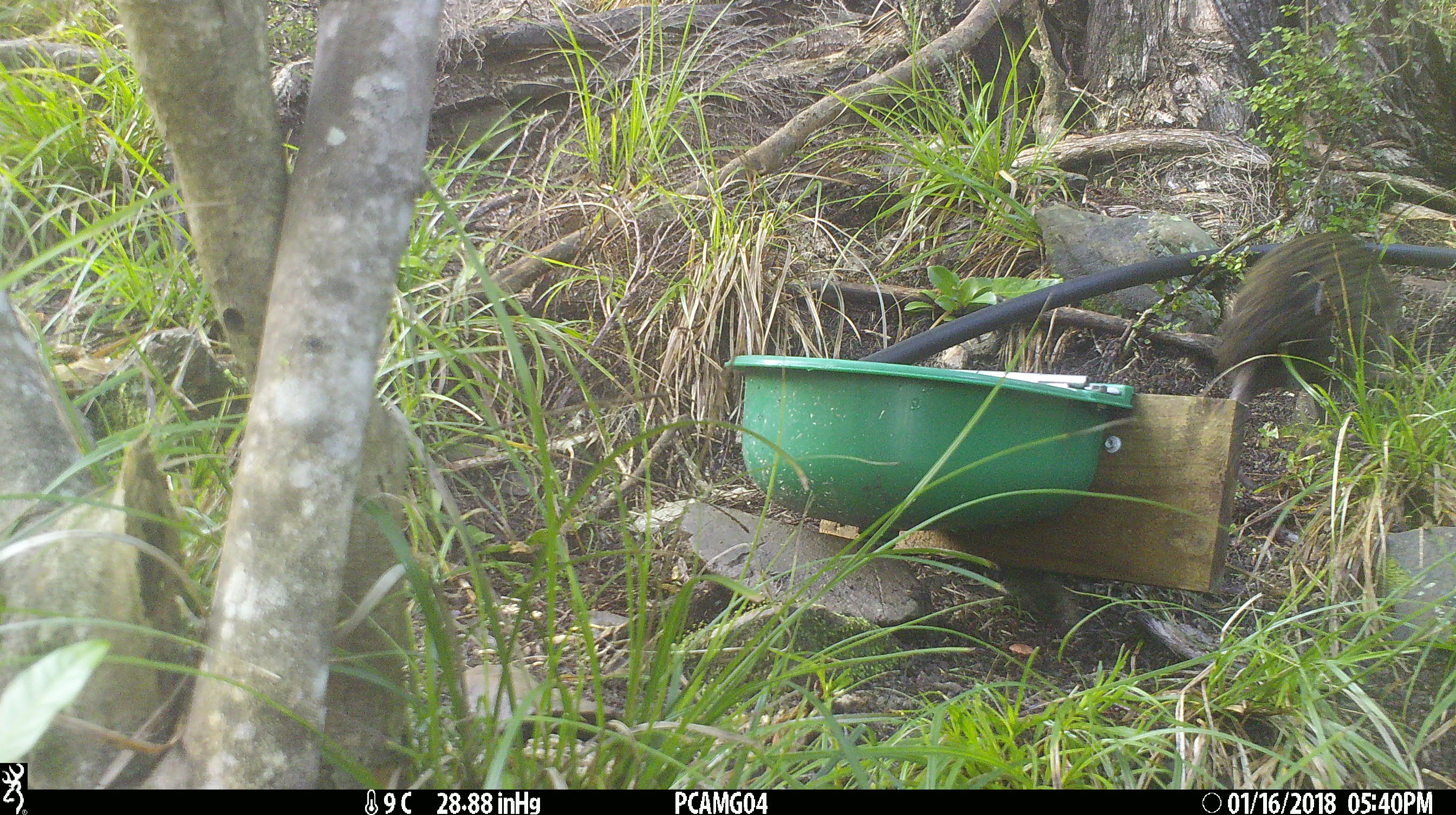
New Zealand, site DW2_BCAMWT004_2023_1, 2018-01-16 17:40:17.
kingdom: Animalia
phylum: Chordata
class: Aves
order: Gruiformes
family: Rallidae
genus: Gallirallus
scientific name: Gallirallus australis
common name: weka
Weka (Gallirallus australis).